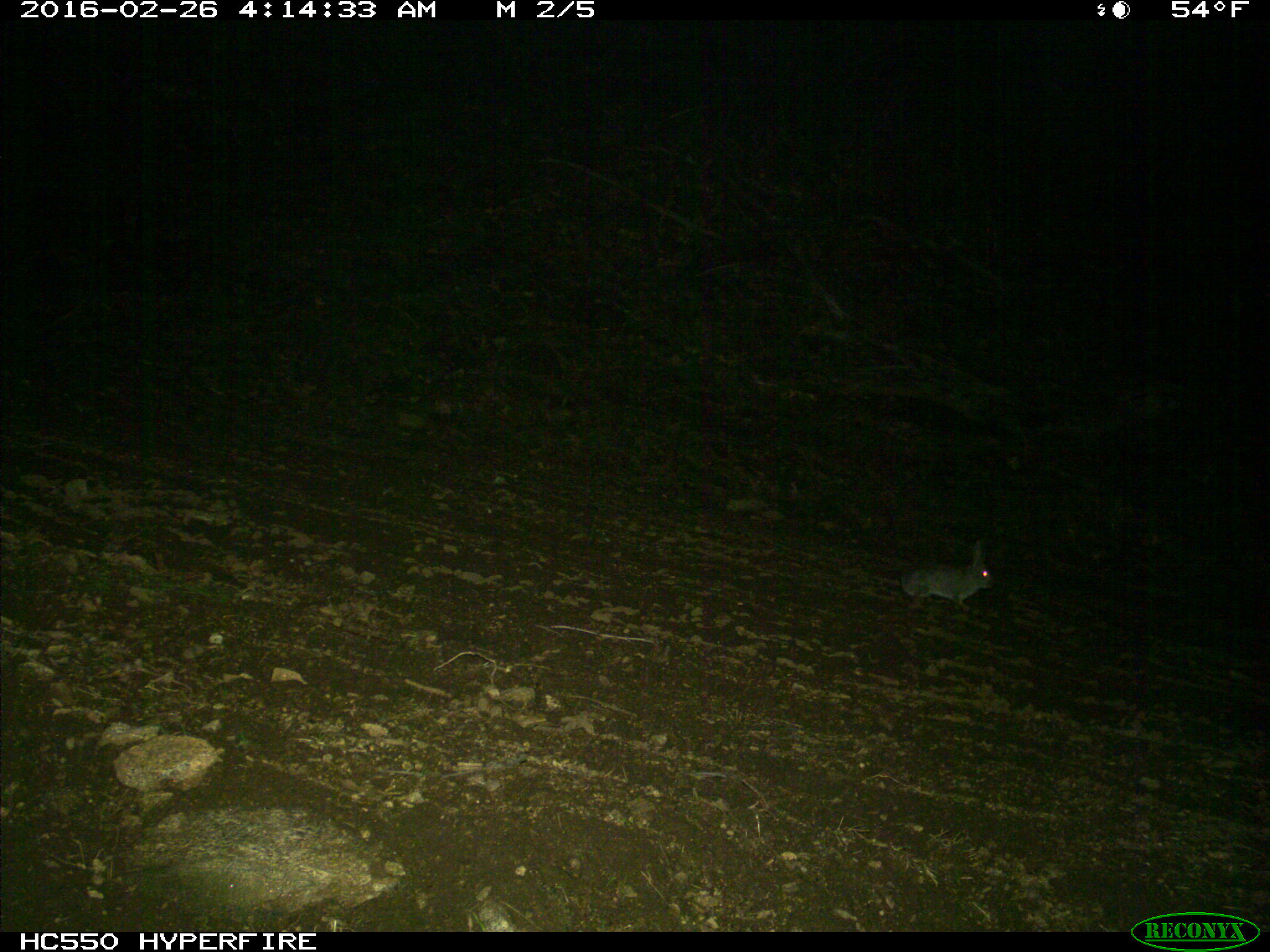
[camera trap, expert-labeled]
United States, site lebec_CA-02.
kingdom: Animalia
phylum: Chordata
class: Mammalia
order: Lagomorpha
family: Leporidae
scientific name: Leporidae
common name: rabbits and hares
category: unidentified rabbit